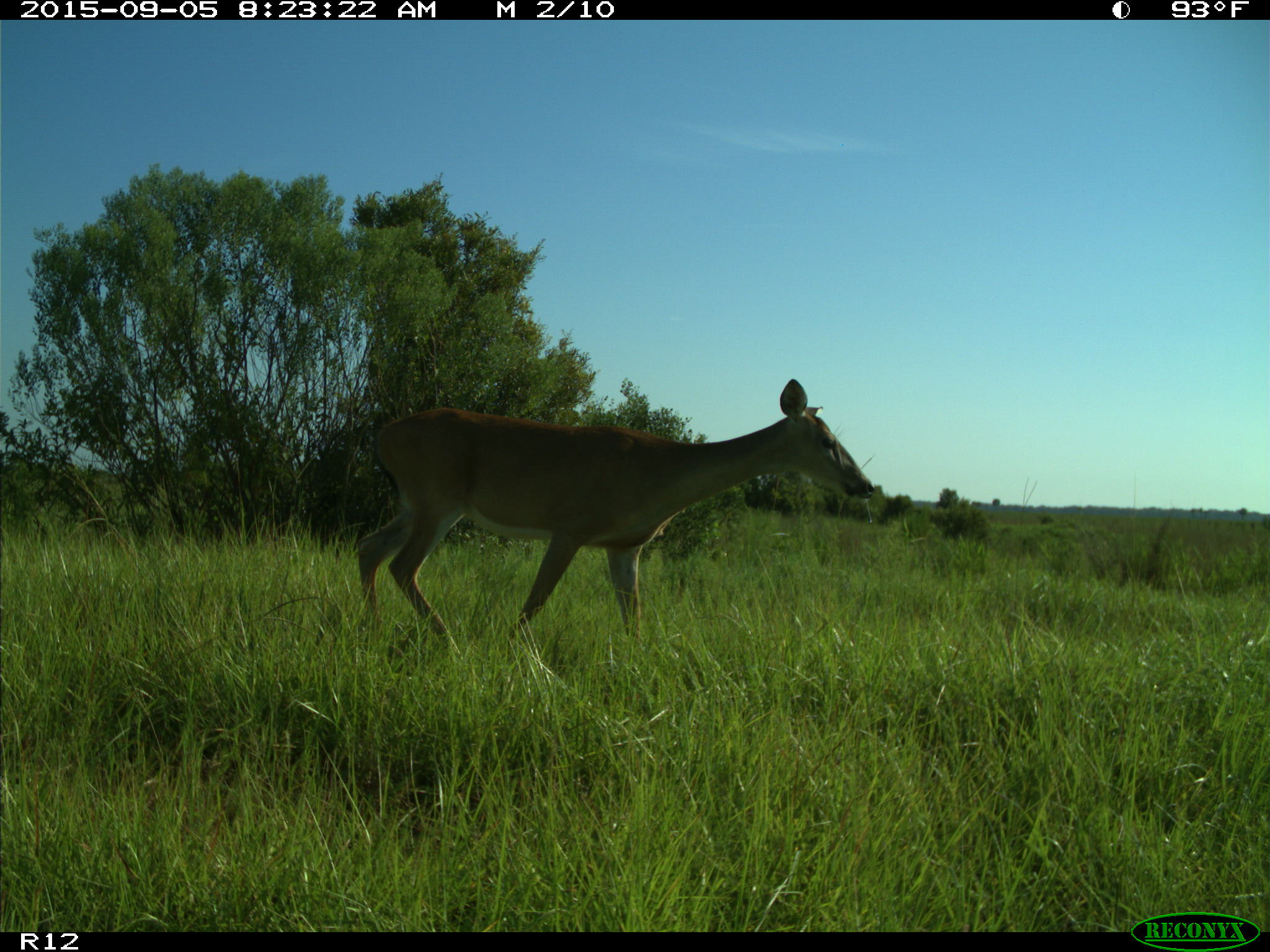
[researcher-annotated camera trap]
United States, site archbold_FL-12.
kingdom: Animalia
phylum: Chordata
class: Mammalia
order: Artiodactyla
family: Cervidae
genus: Odocoileus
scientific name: Odocoileus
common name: deer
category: unidentified deer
Unidentified deer (deer) (Odocoileus).